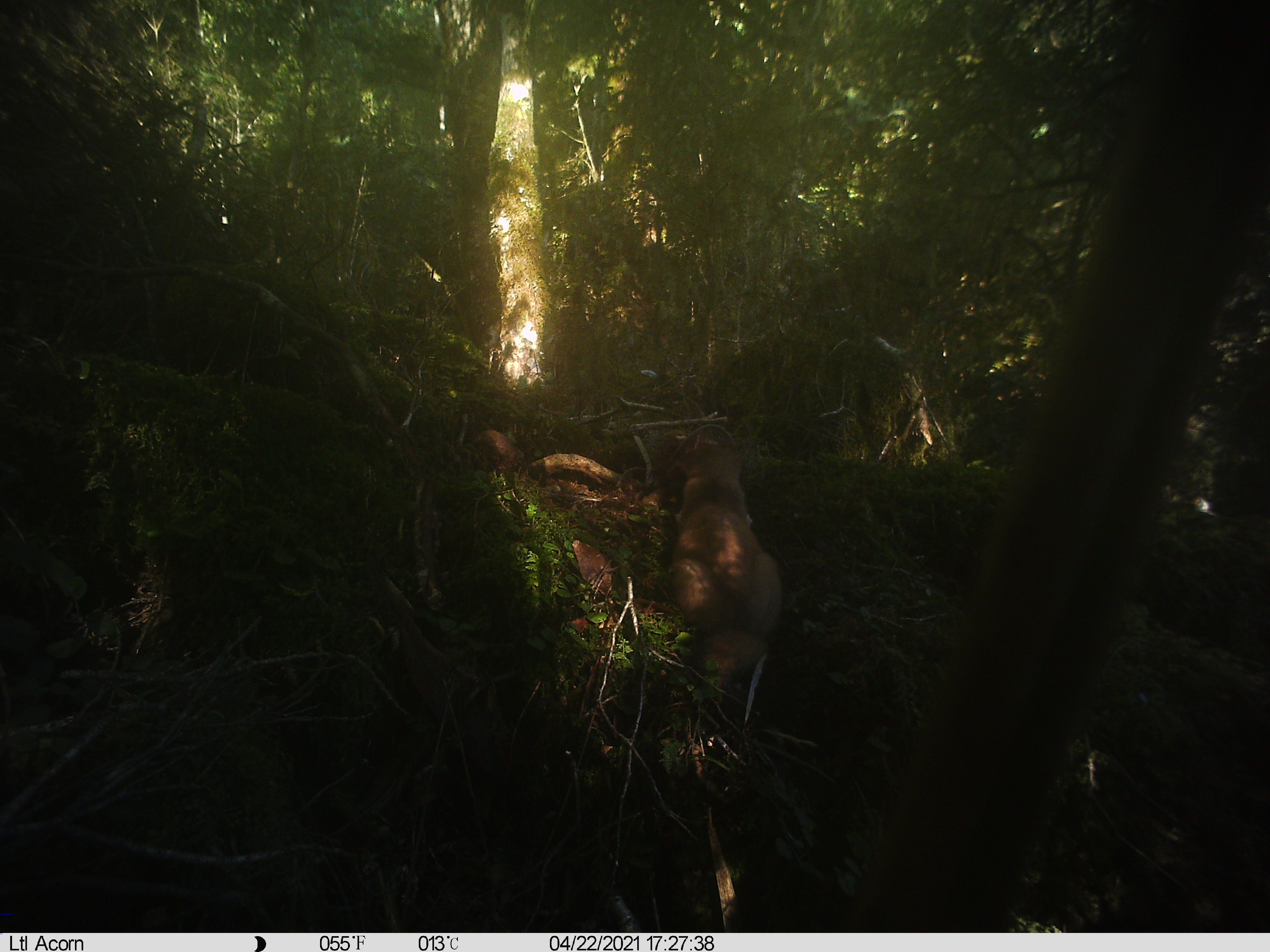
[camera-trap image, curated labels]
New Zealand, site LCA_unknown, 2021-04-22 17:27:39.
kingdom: Animalia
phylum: Chordata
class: Mammalia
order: Carnivora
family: Mustelidae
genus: Mustela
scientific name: Mustela erminea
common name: stoat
Stoat (Mustela erminea).